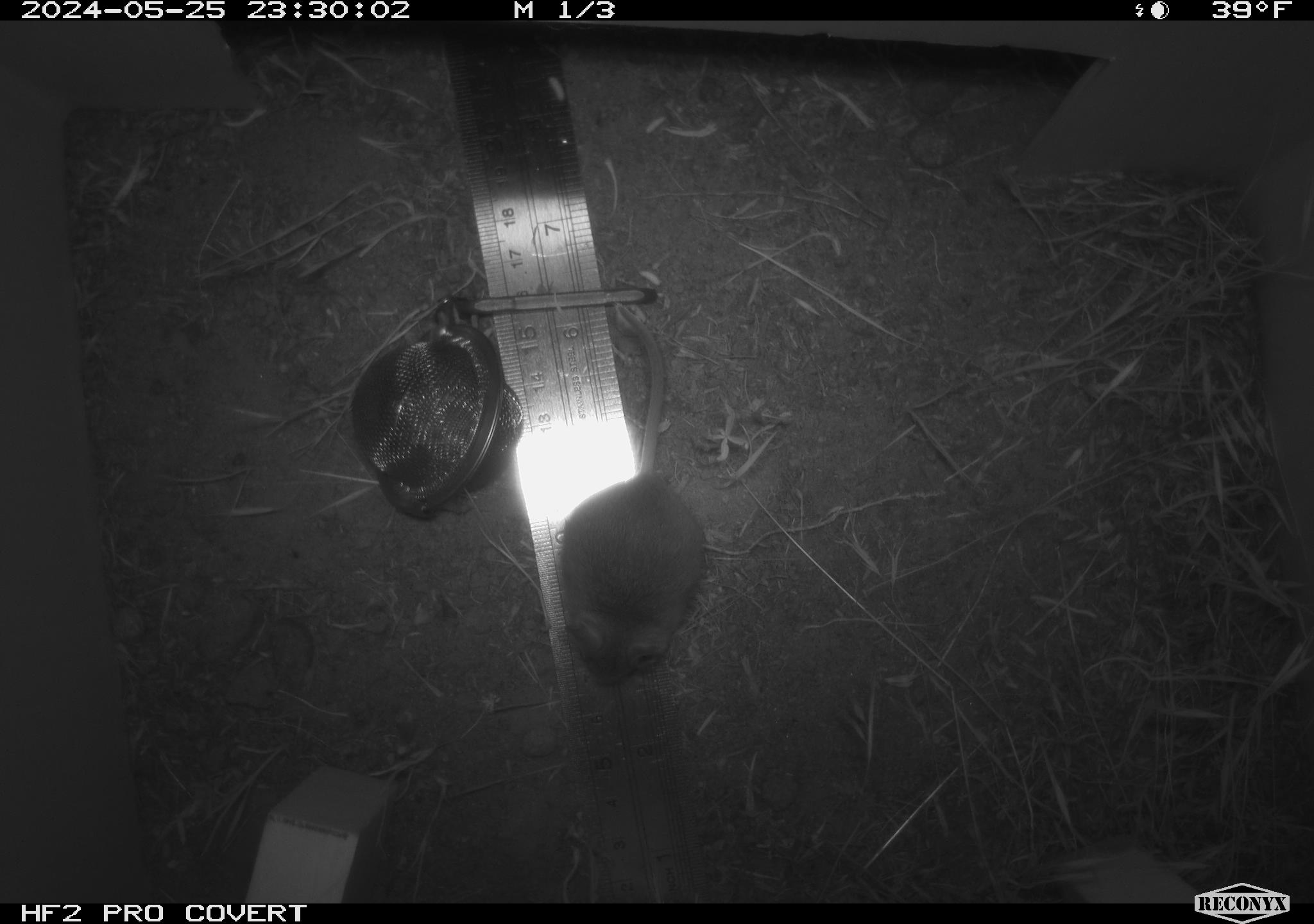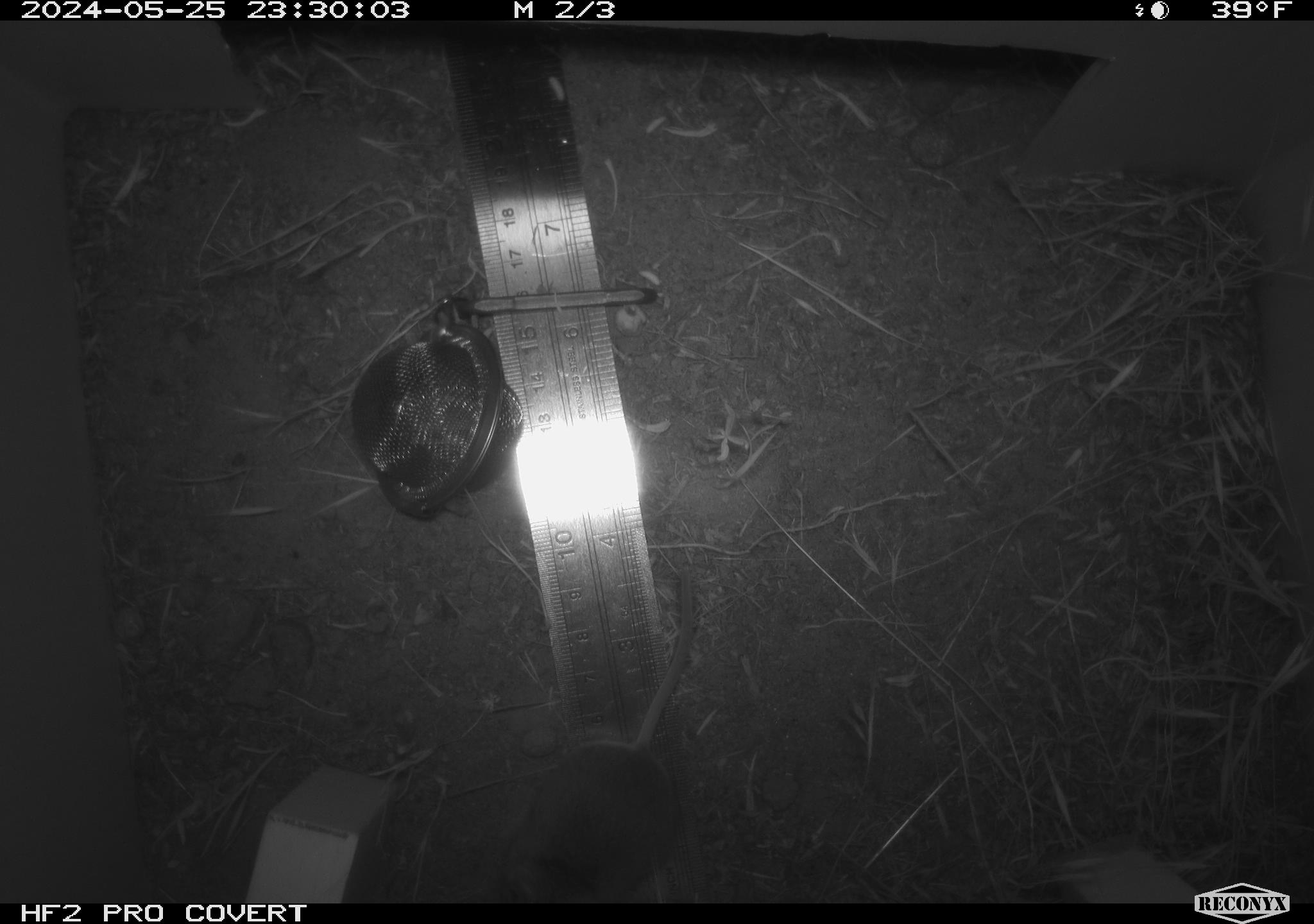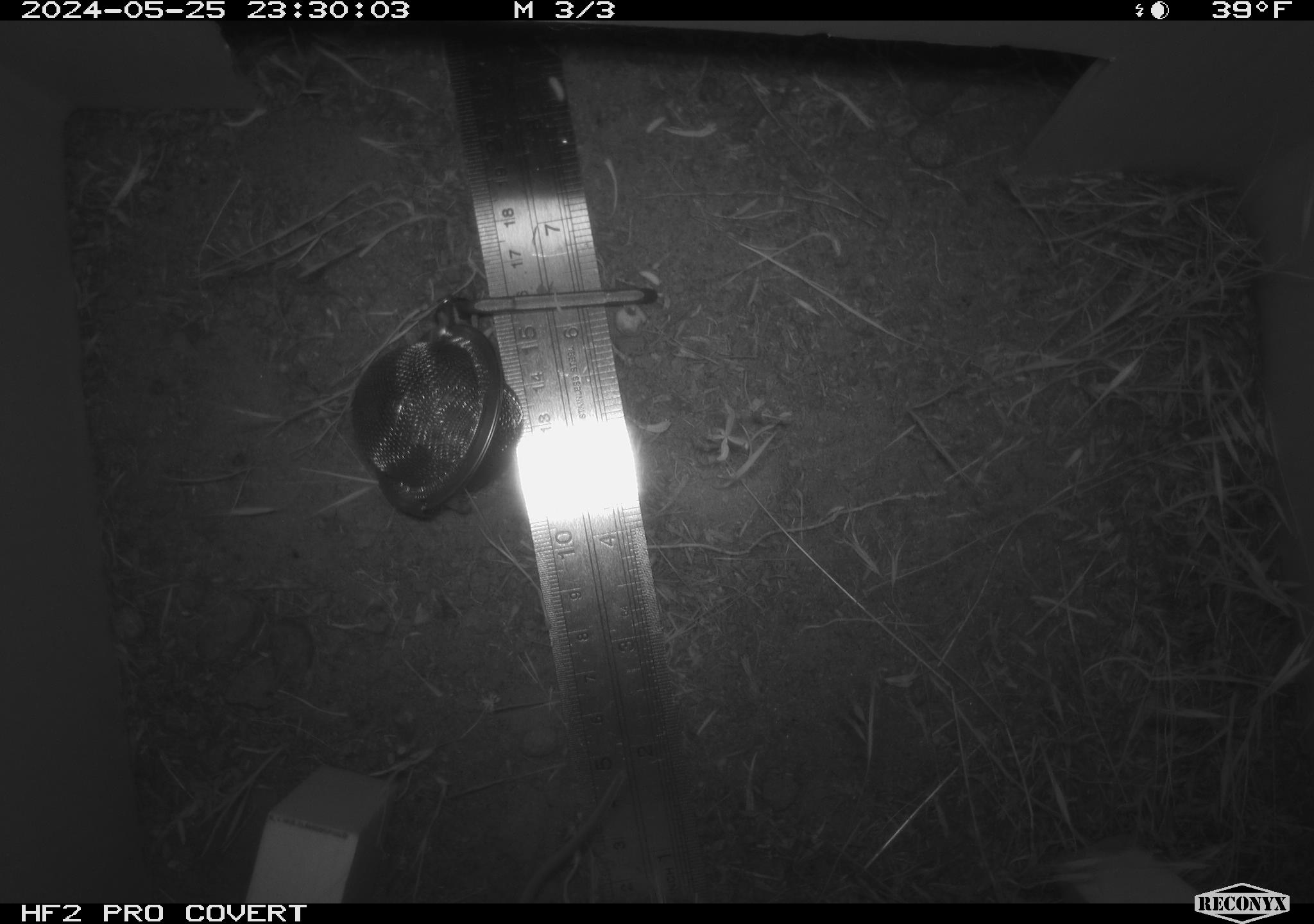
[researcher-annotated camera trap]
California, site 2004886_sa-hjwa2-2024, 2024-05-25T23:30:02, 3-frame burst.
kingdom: Animalia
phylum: Chordata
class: Mammalia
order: Rodentia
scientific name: Rodentia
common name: rodent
Rodent (Rodentia).